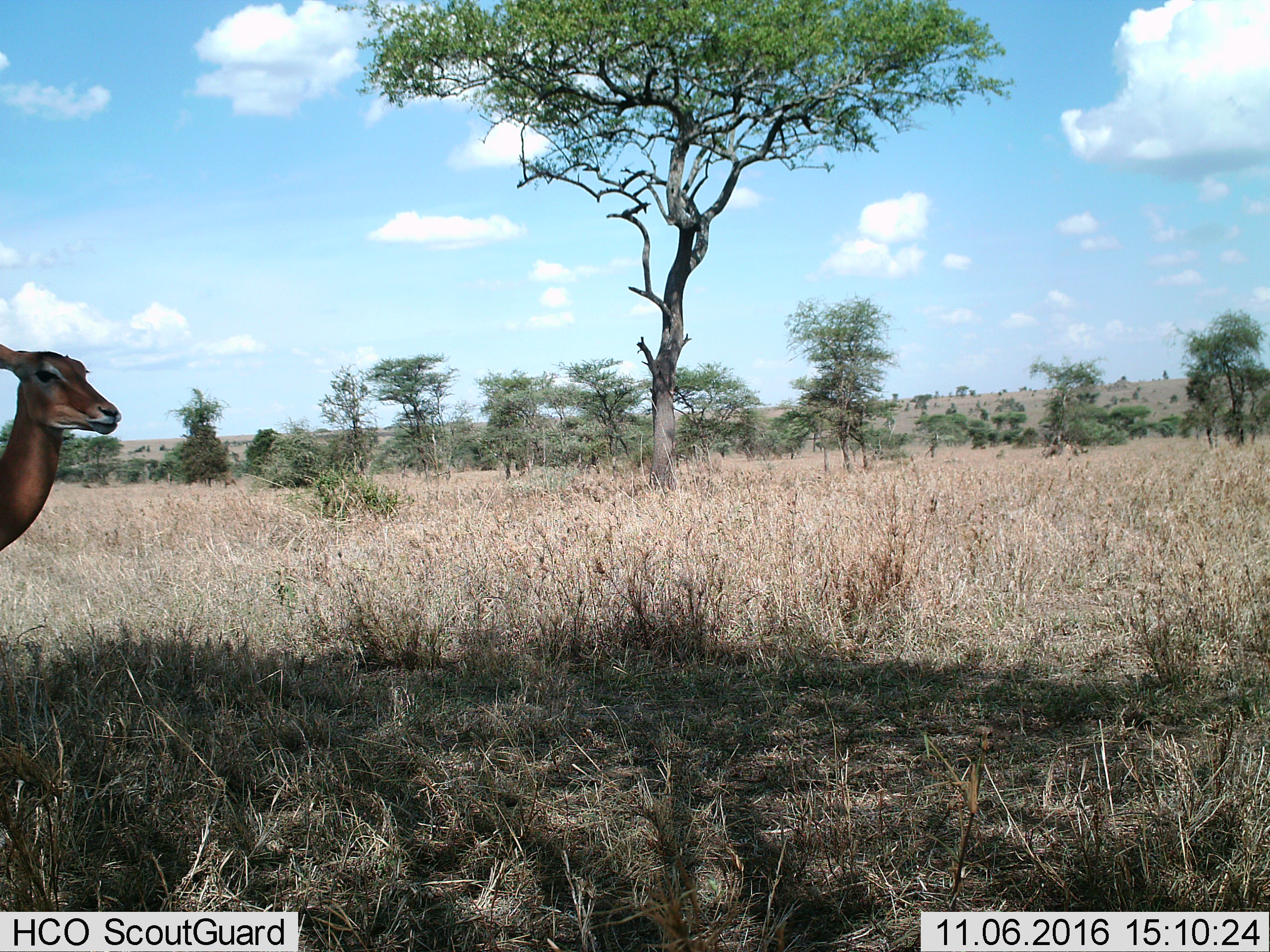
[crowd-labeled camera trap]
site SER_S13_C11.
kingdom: Animalia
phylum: Chordata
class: Mammalia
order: Artiodactyla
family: Bovidae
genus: Nanger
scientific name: Nanger granti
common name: grant's gazelle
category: gazellegrants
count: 1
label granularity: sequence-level